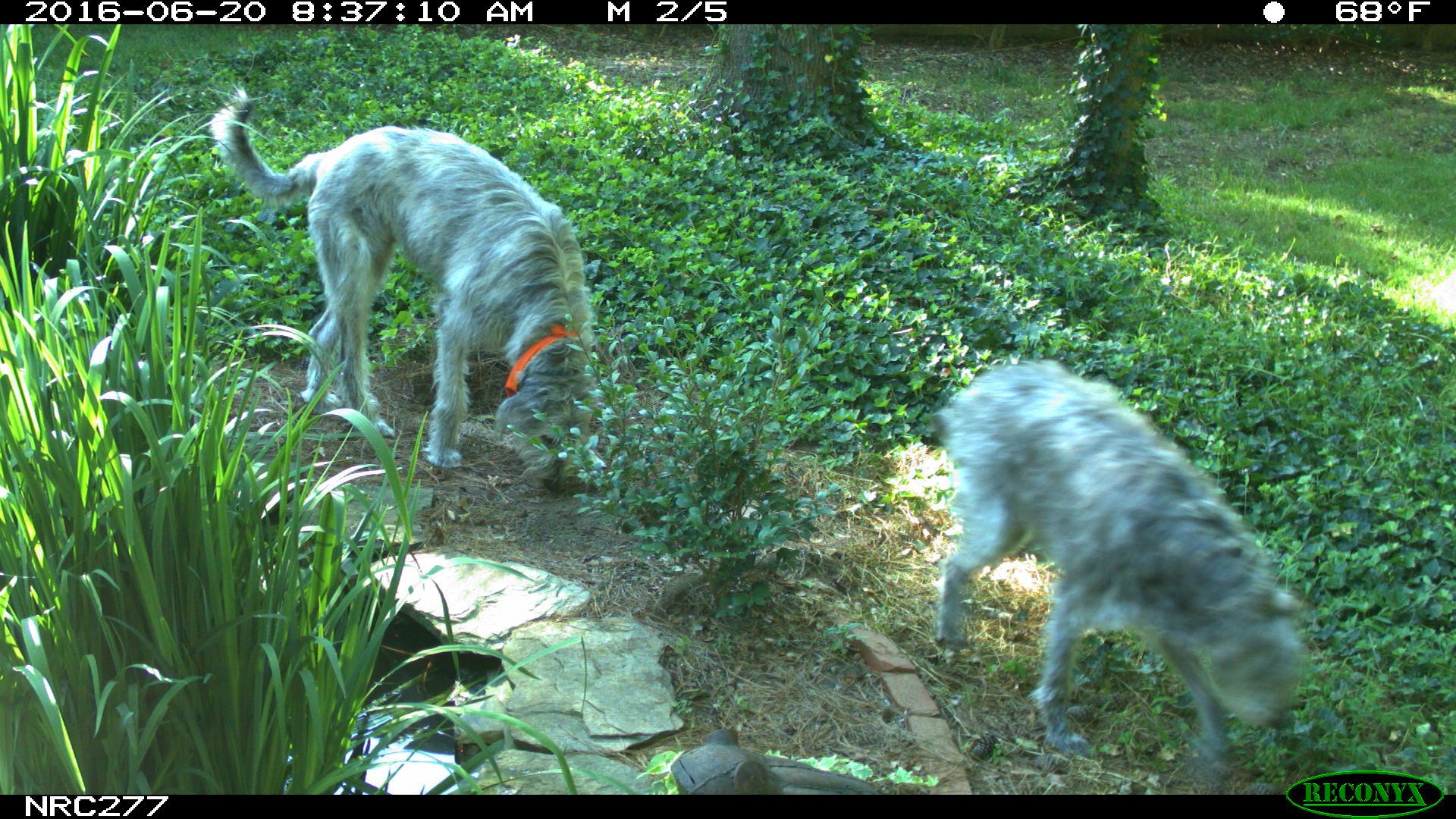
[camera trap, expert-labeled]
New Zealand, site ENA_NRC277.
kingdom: Animalia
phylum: Chordata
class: Mammalia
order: Carnivora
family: Canidae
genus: Canis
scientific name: Canis familiaris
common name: domestic dog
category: dog